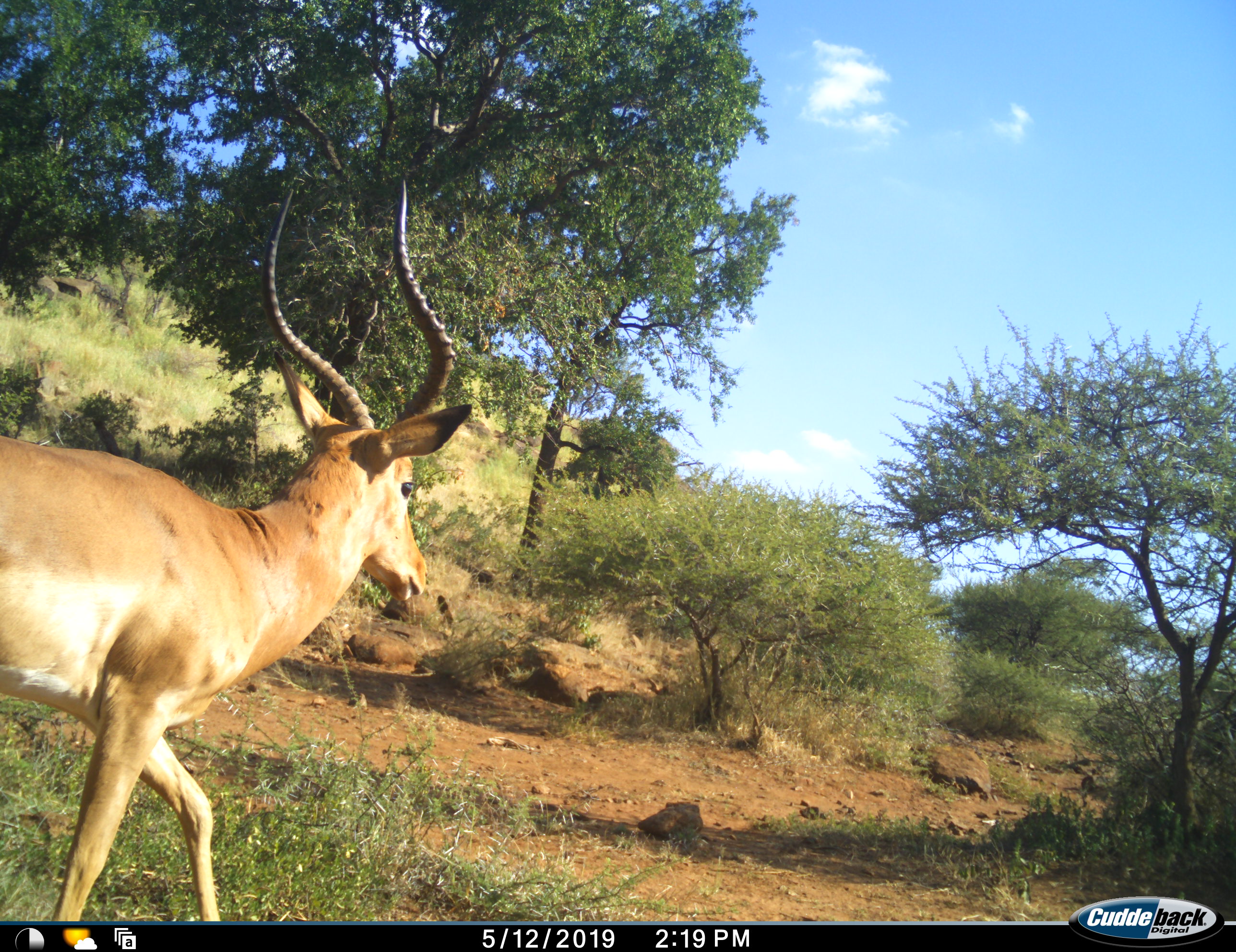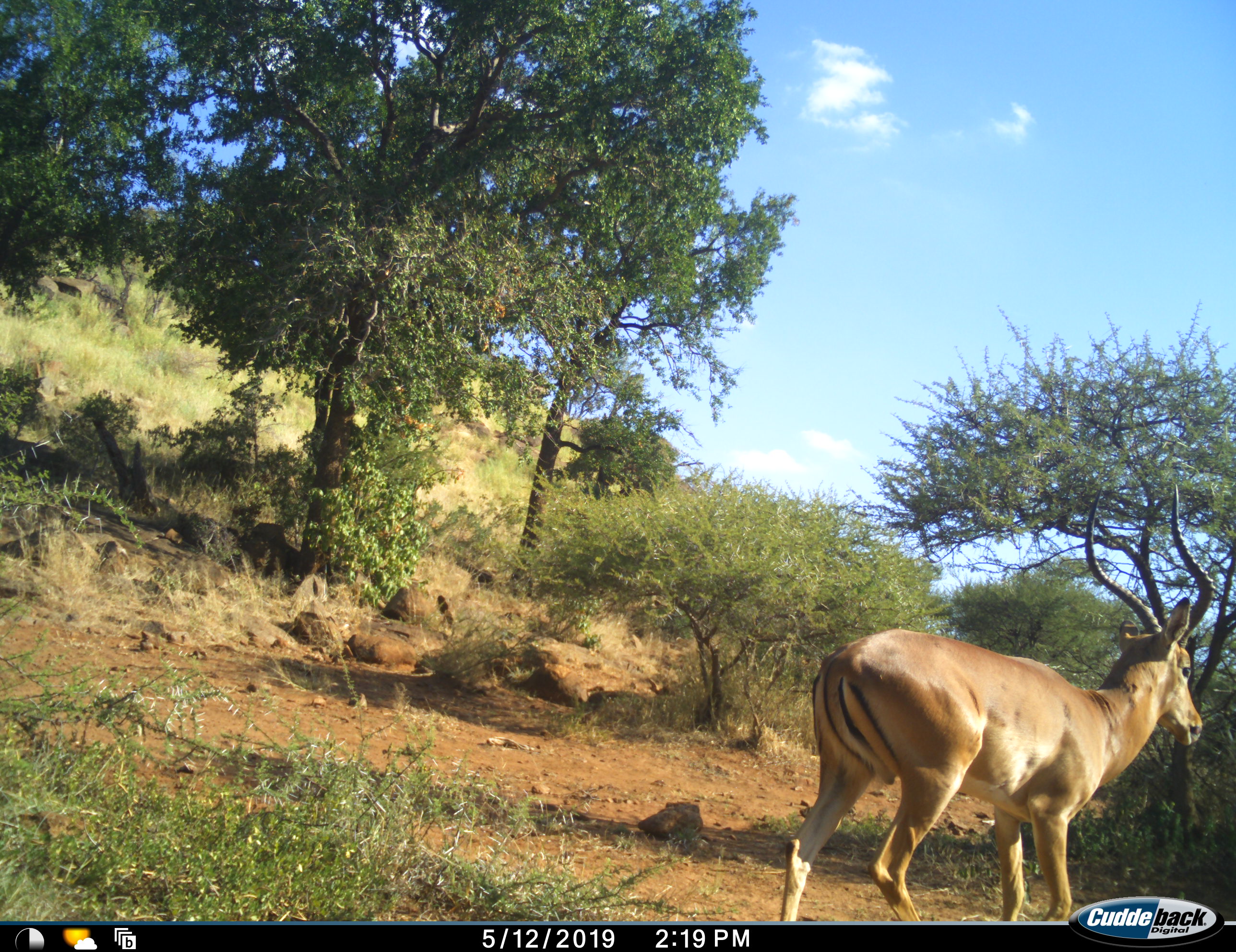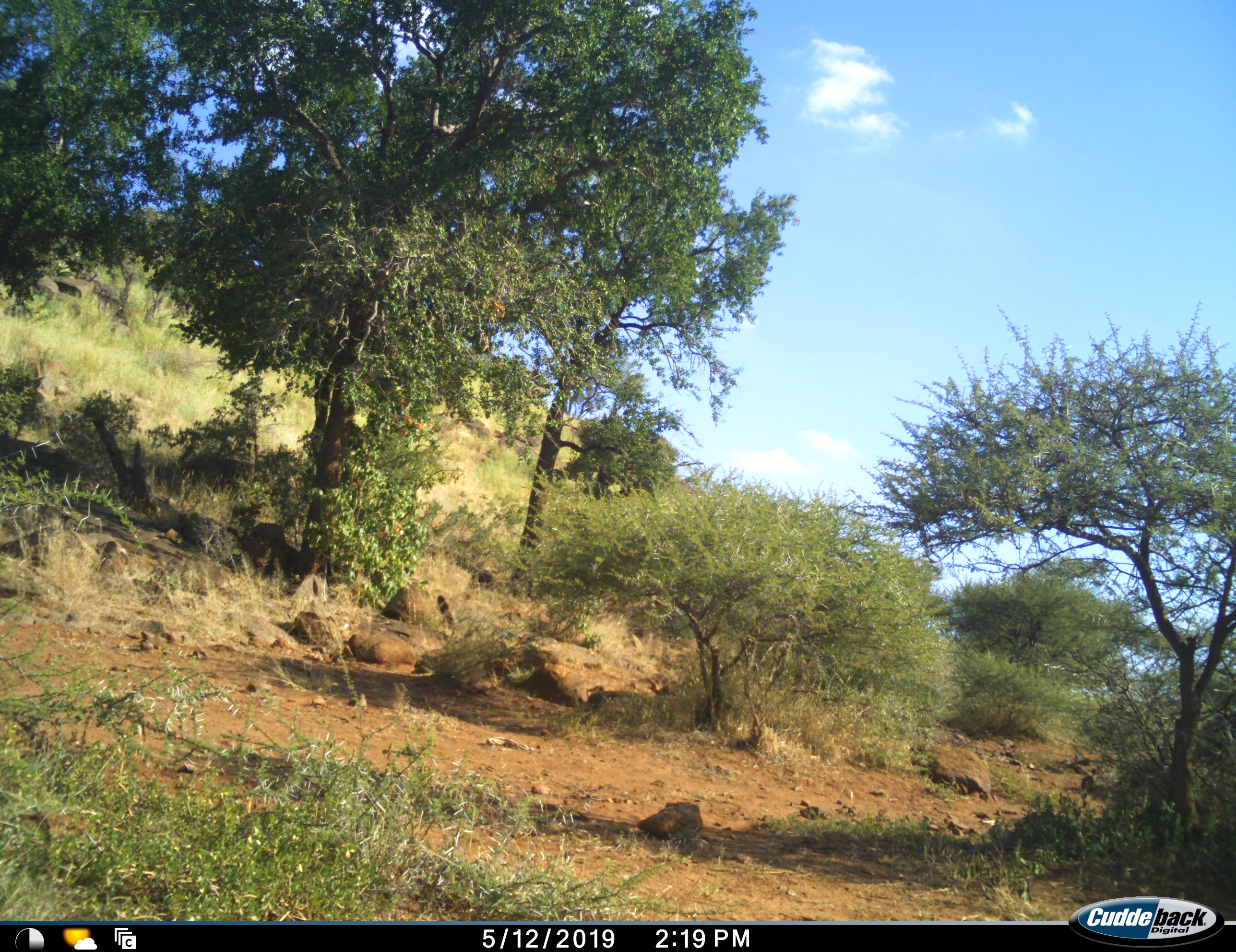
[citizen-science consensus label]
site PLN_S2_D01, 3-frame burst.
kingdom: Animalia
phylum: Chordata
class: Mammalia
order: Artiodactyla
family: Bovidae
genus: Aepyceros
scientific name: Aepyceros melampus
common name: impala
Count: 1.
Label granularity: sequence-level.